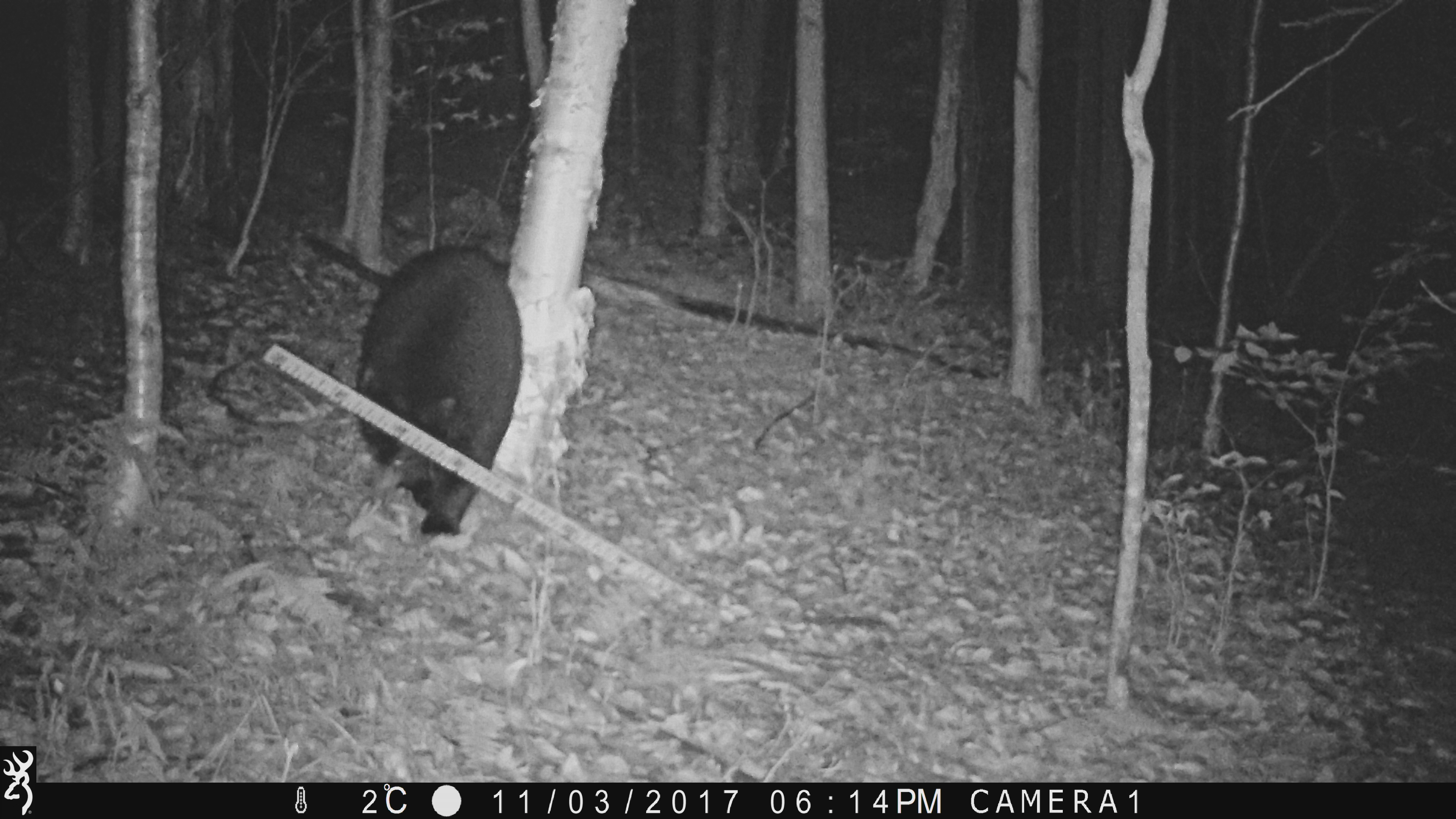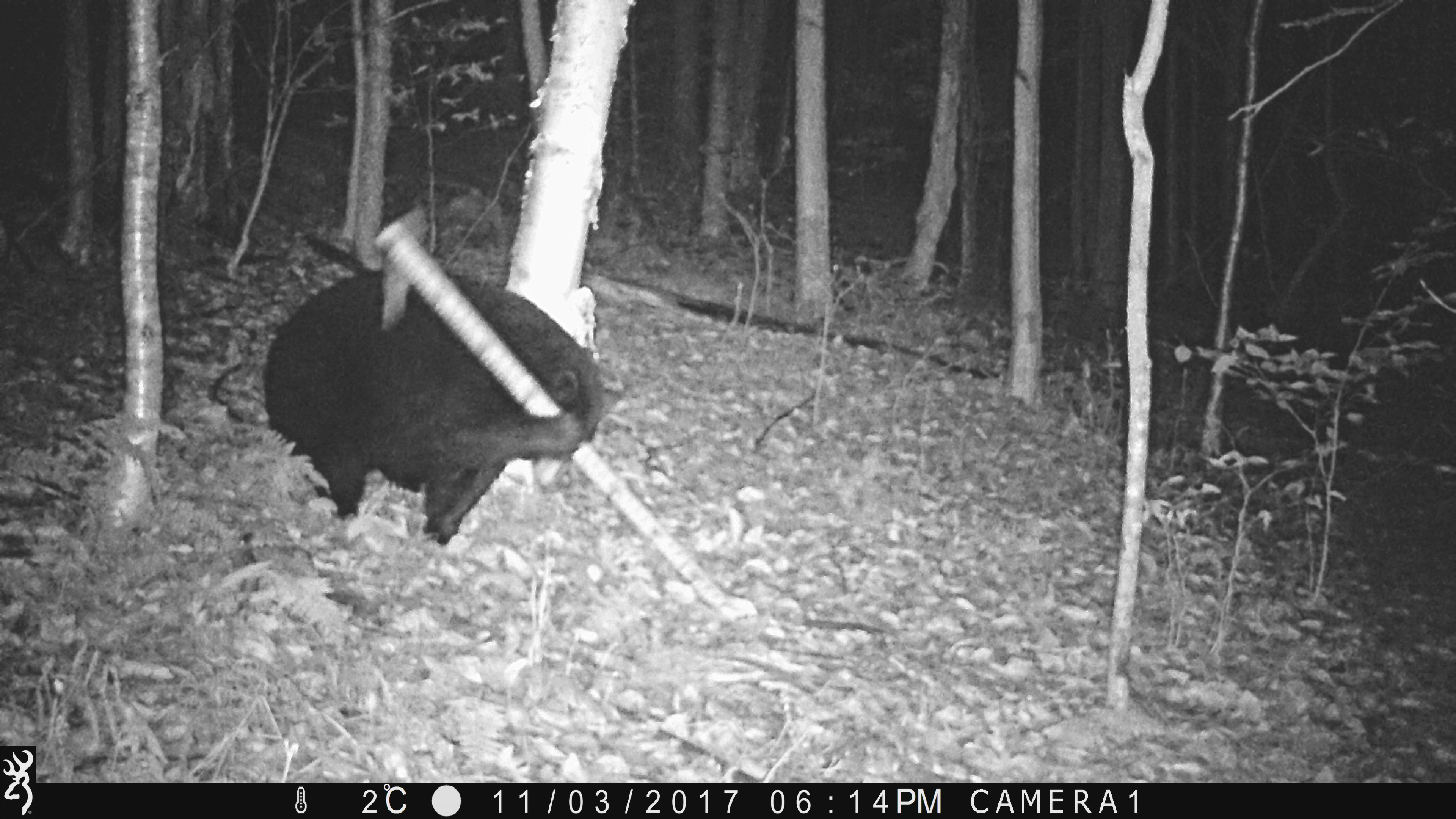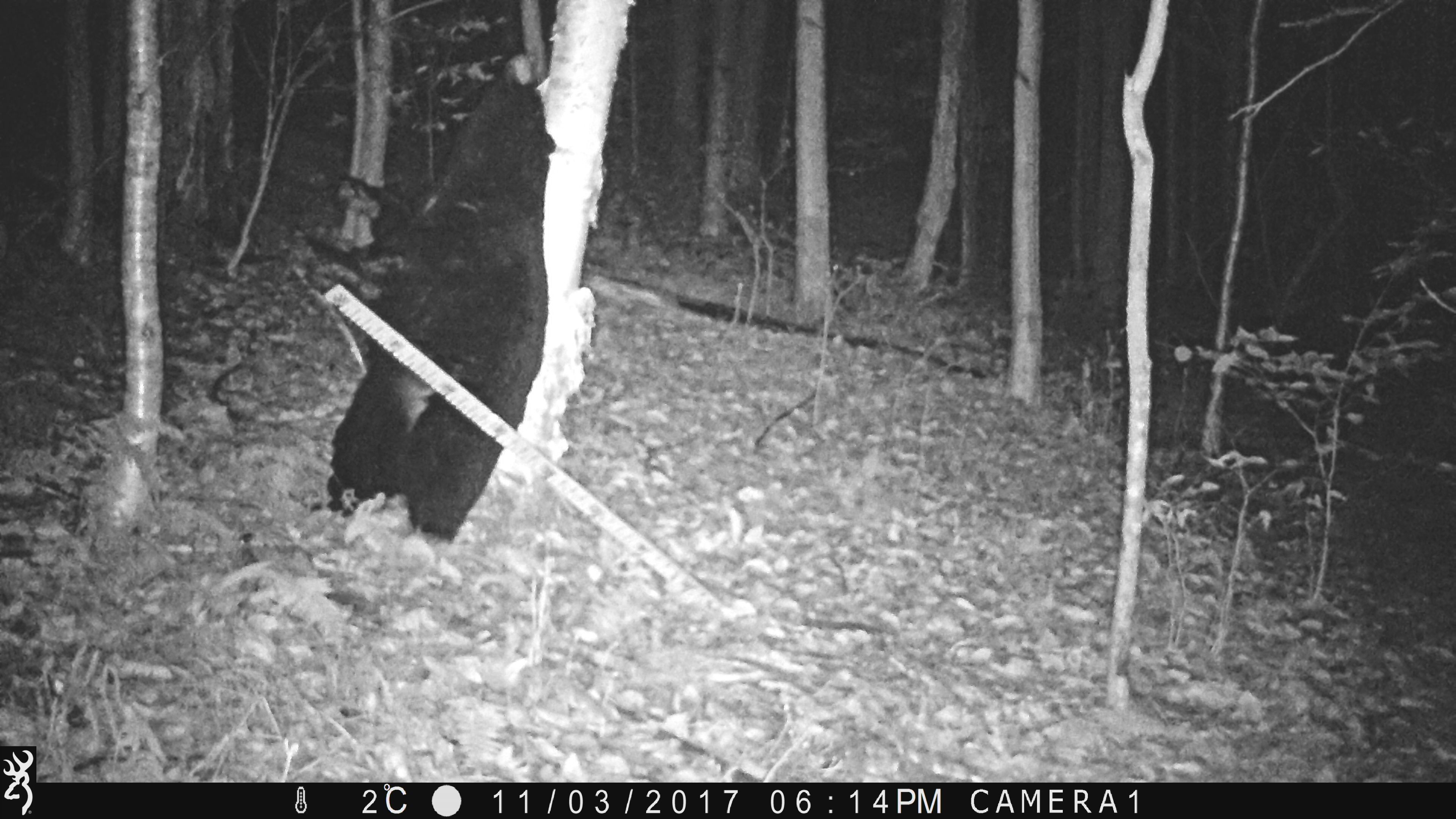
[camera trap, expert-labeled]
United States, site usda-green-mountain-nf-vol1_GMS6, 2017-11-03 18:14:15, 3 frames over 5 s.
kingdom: Animalia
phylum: Chordata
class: Mammalia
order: Carnivora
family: Ursidae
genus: Ursus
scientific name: Ursus americanus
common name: black bear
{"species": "black bear (Ursus americanus)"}